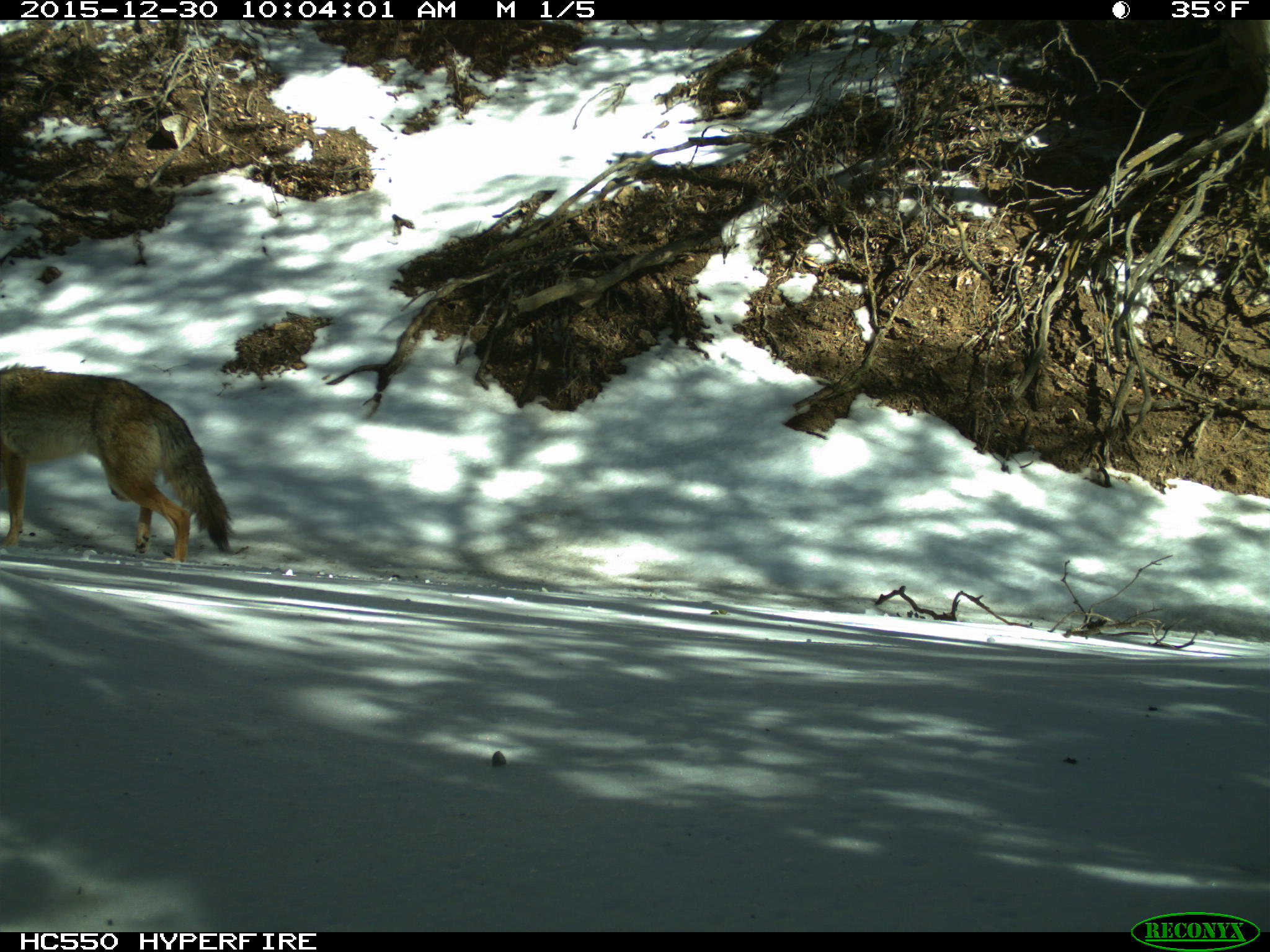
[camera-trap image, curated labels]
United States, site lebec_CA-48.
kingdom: Animalia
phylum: Chordata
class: Mammalia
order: Carnivora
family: Canidae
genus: Canis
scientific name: Canis latrans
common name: coyote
Canis latrans (coyote).